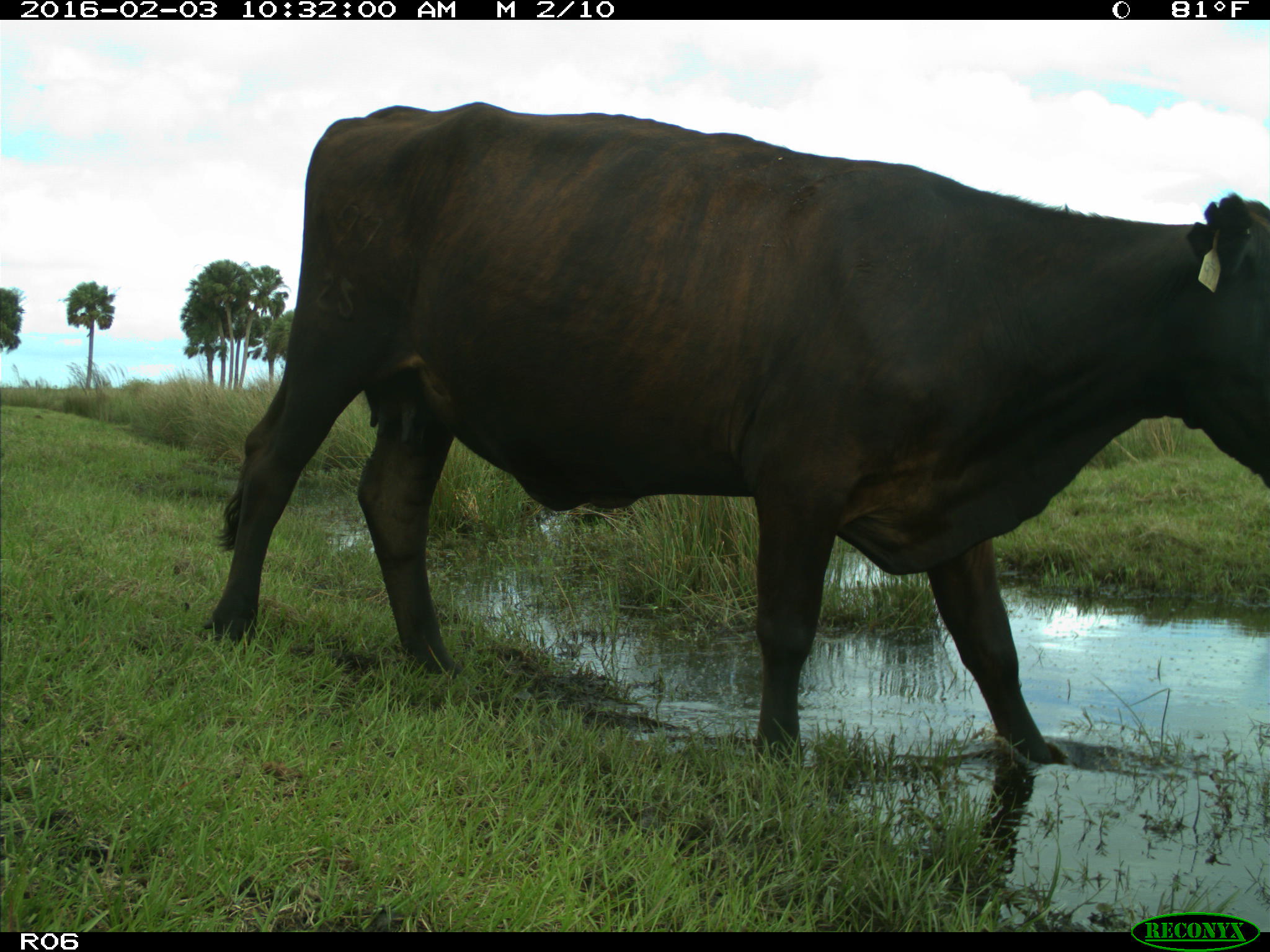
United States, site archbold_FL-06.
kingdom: Animalia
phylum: Chordata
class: Mammalia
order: Artiodactyla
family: Bovidae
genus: Bos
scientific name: Bos taurus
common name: domestic cow